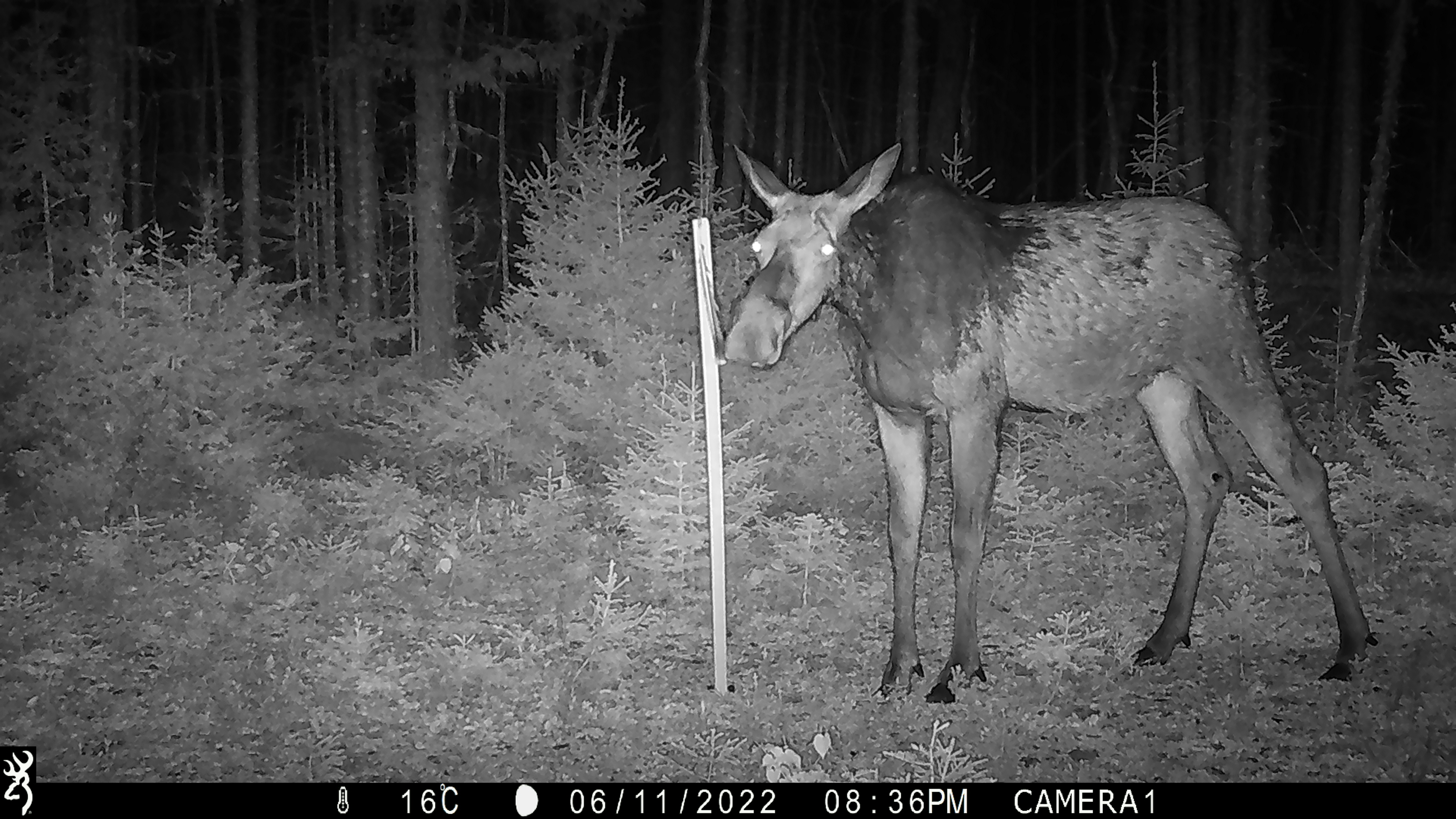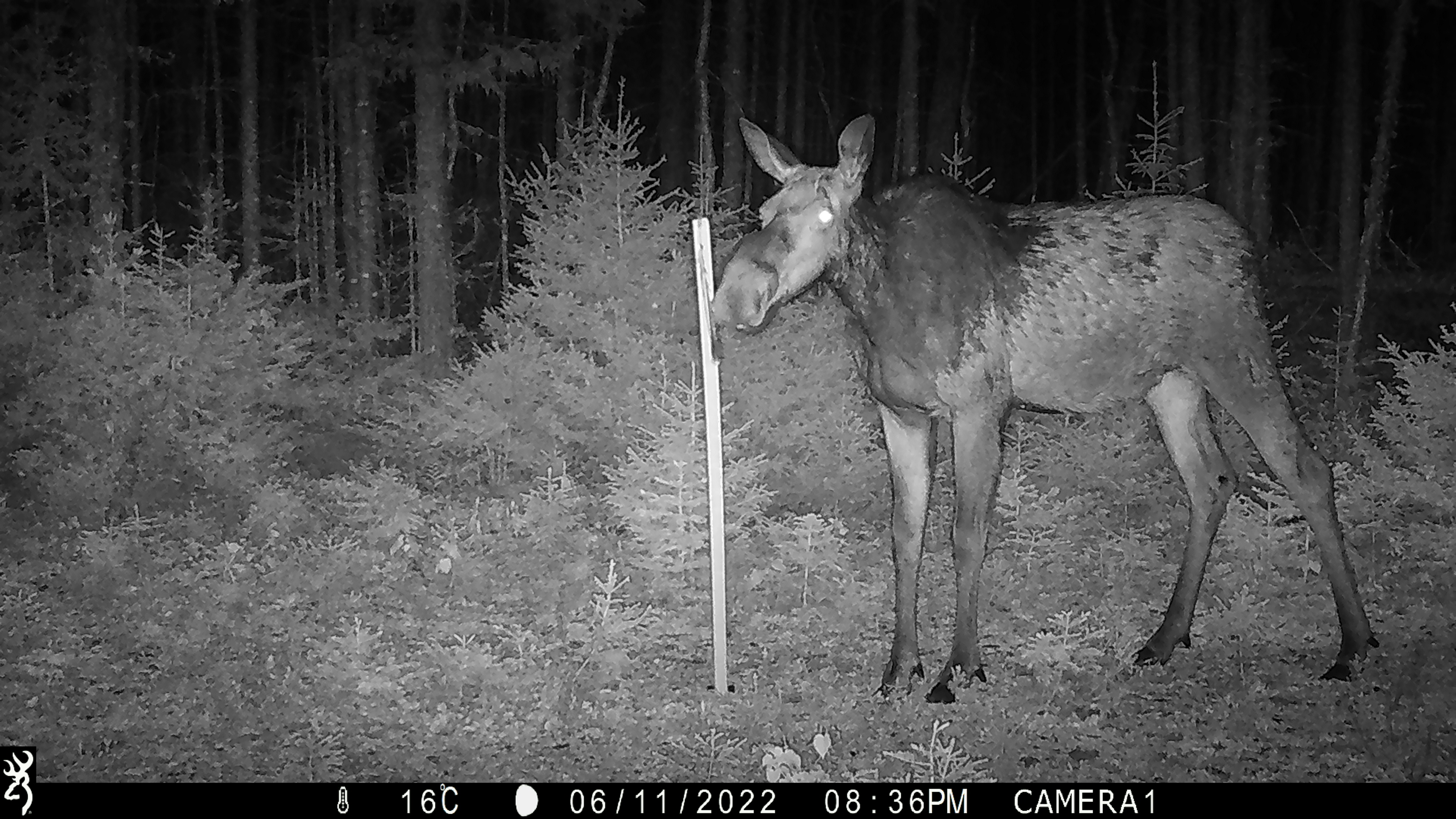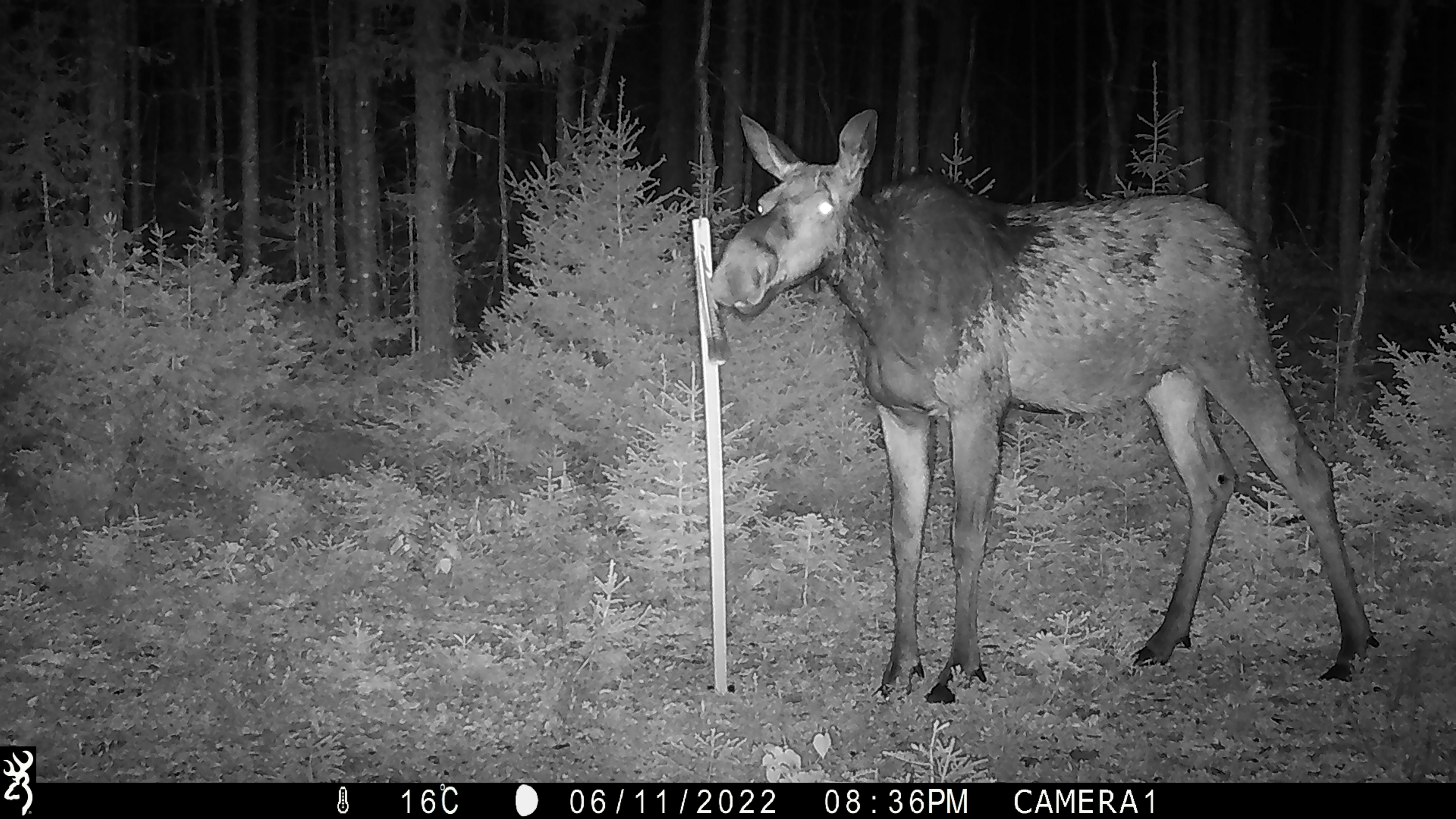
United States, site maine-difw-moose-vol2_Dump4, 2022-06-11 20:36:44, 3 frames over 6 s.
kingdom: Animalia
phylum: Chordata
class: Mammalia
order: Artiodactyla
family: Cervidae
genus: Alces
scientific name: Alces alces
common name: moose